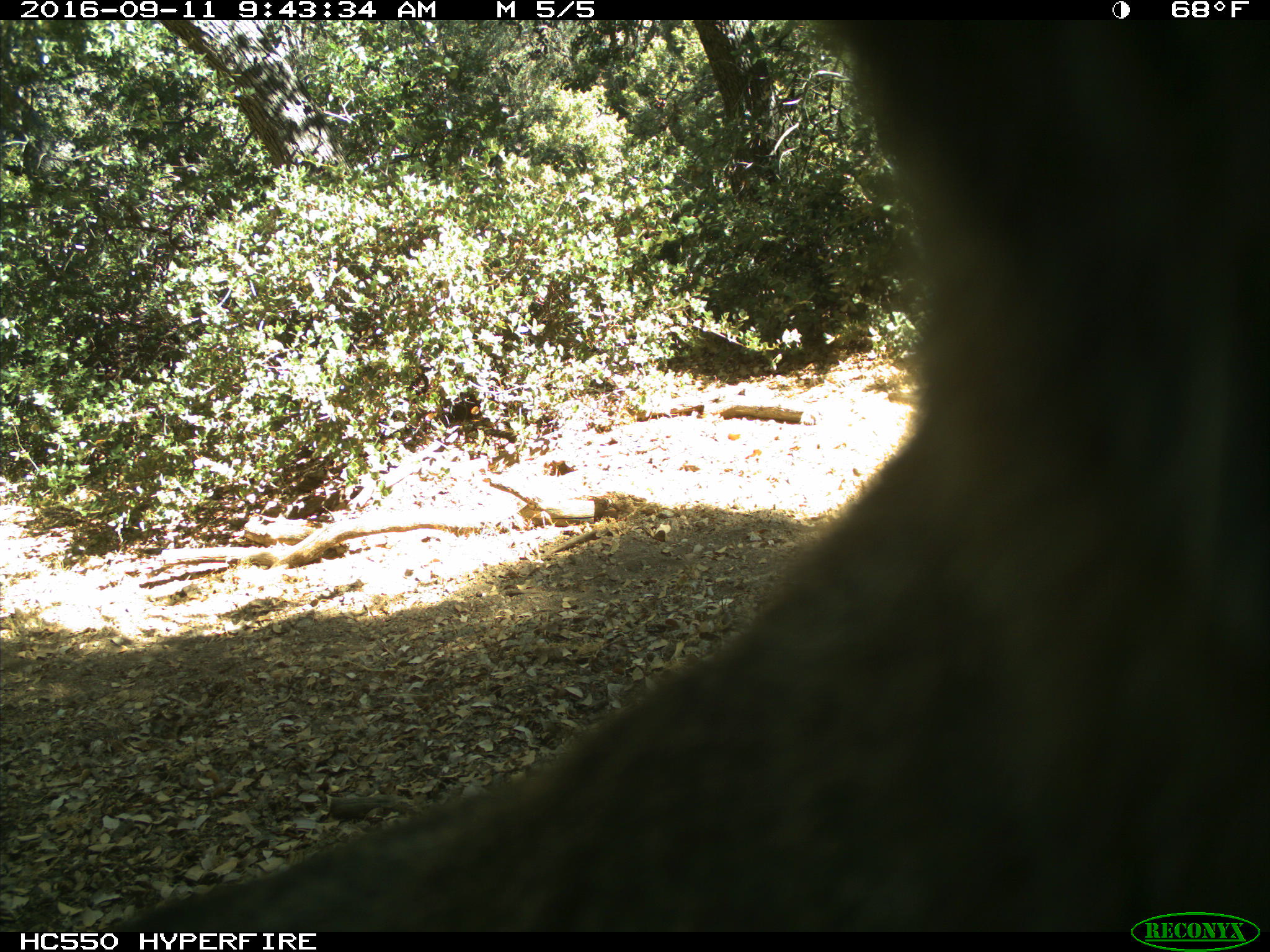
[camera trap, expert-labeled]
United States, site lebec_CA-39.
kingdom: Animalia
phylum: Chordata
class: Mammalia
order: Carnivora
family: Felidae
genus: Lynx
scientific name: Lynx rufus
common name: bobcat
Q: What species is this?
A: Lynx rufus (bobcat).